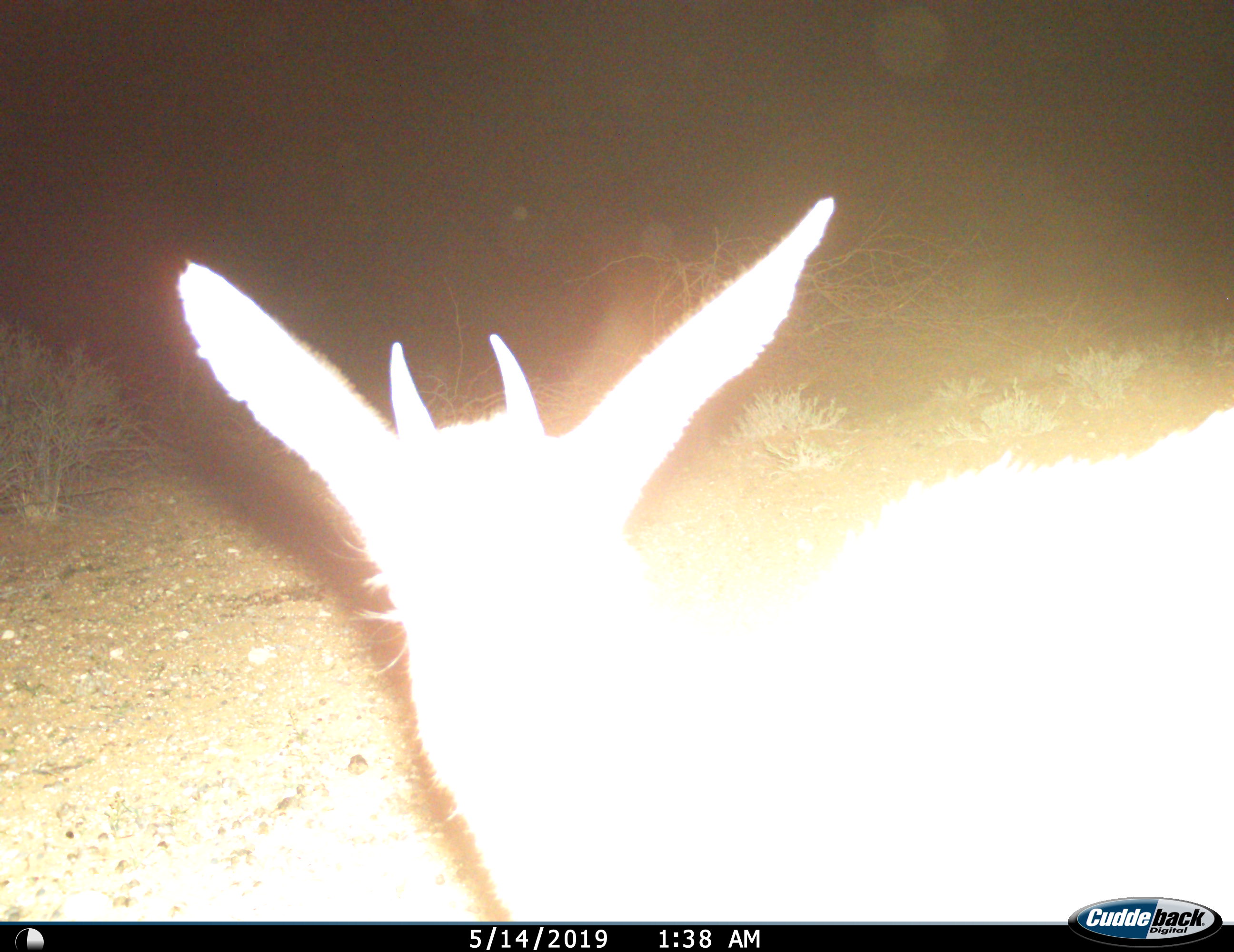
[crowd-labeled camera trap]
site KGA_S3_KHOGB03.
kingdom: Animalia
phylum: Chordata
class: Mammalia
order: Artiodactyla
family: Bovidae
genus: Sylvicapra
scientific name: Sylvicapra grimmia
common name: common duiker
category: duikercommongrey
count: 1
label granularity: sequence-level